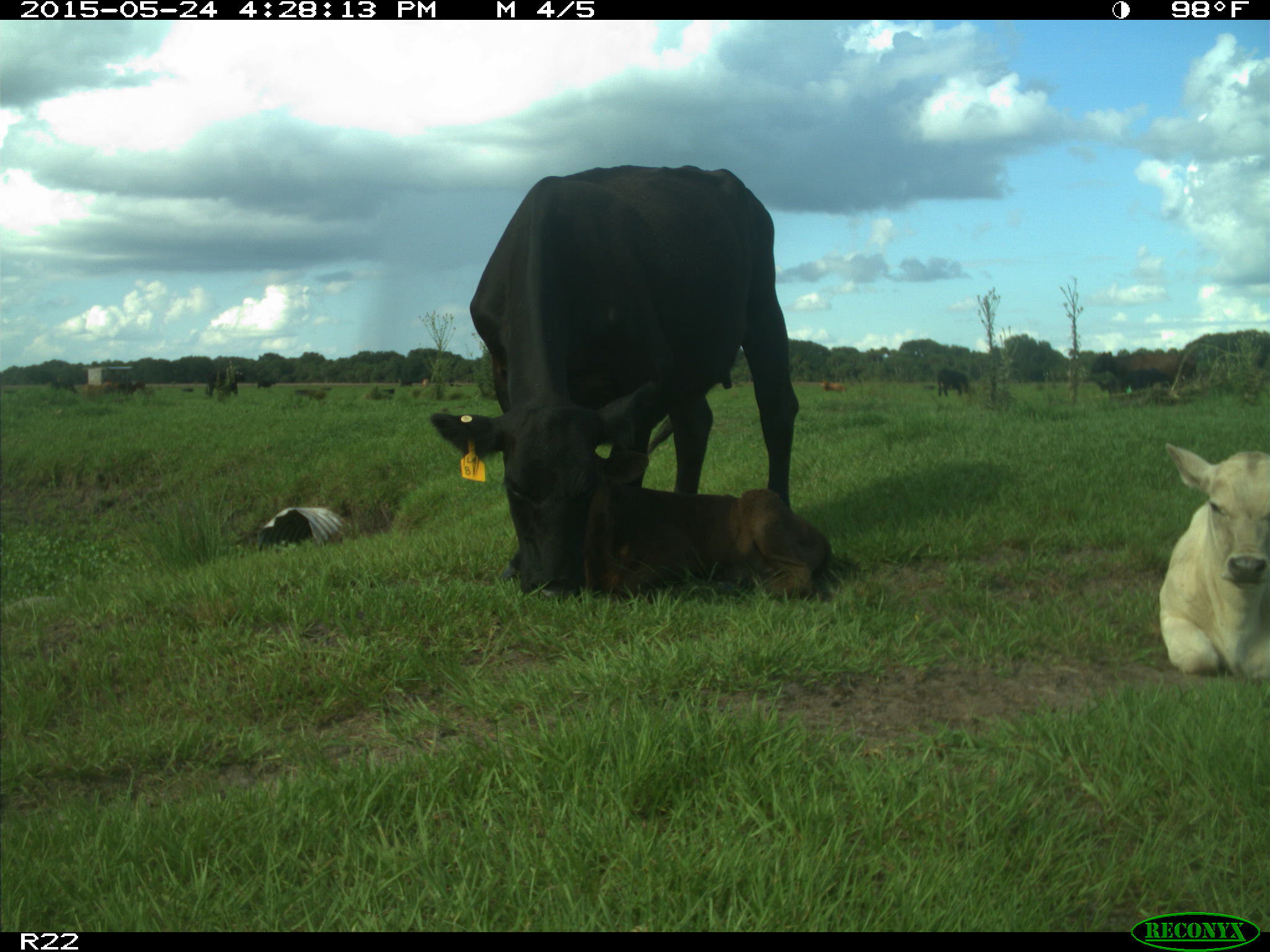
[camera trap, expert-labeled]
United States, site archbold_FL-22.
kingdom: Animalia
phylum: Chordata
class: Mammalia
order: Carnivora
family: Canidae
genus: Canis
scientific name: Canis latrans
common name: coyote